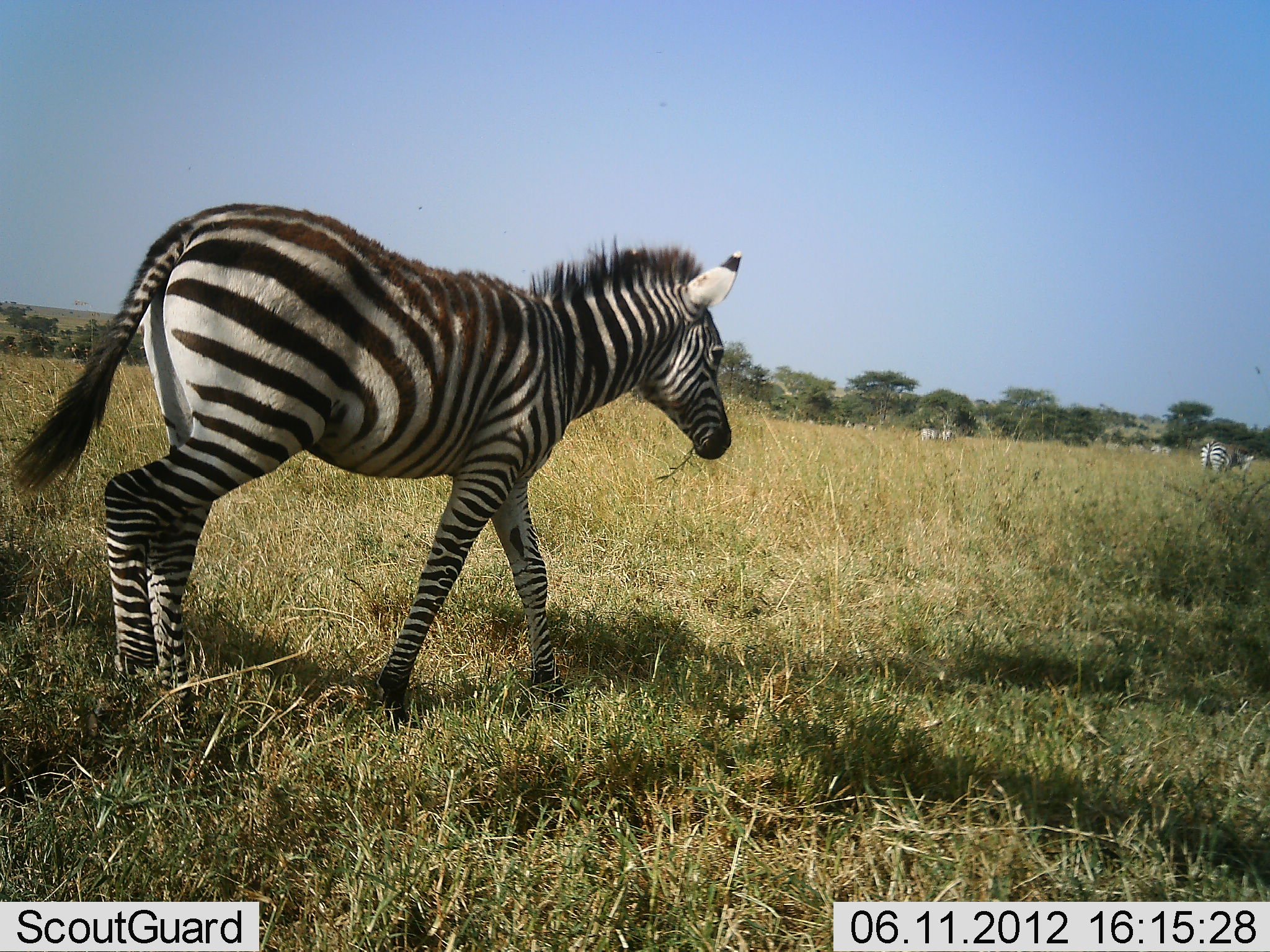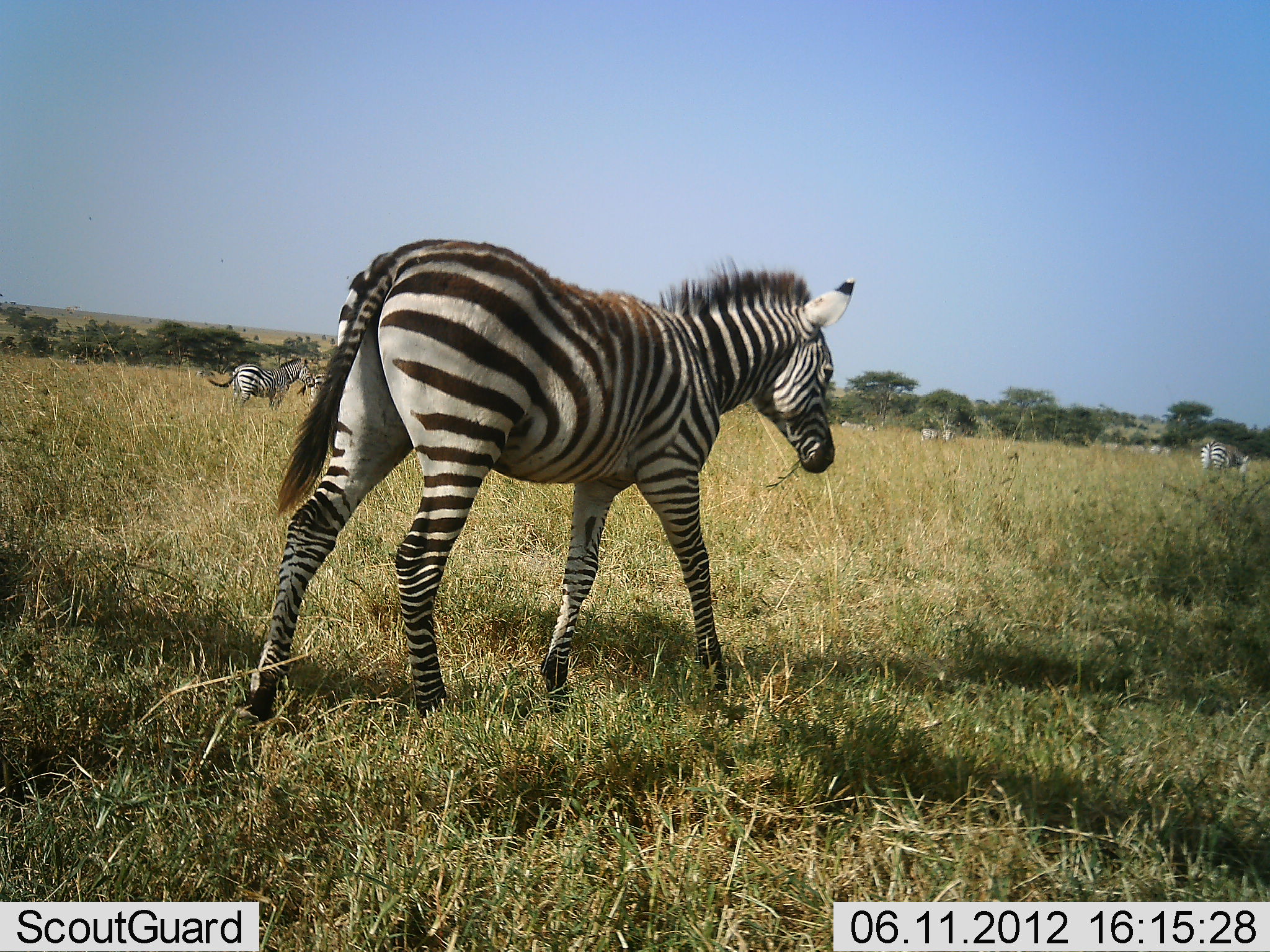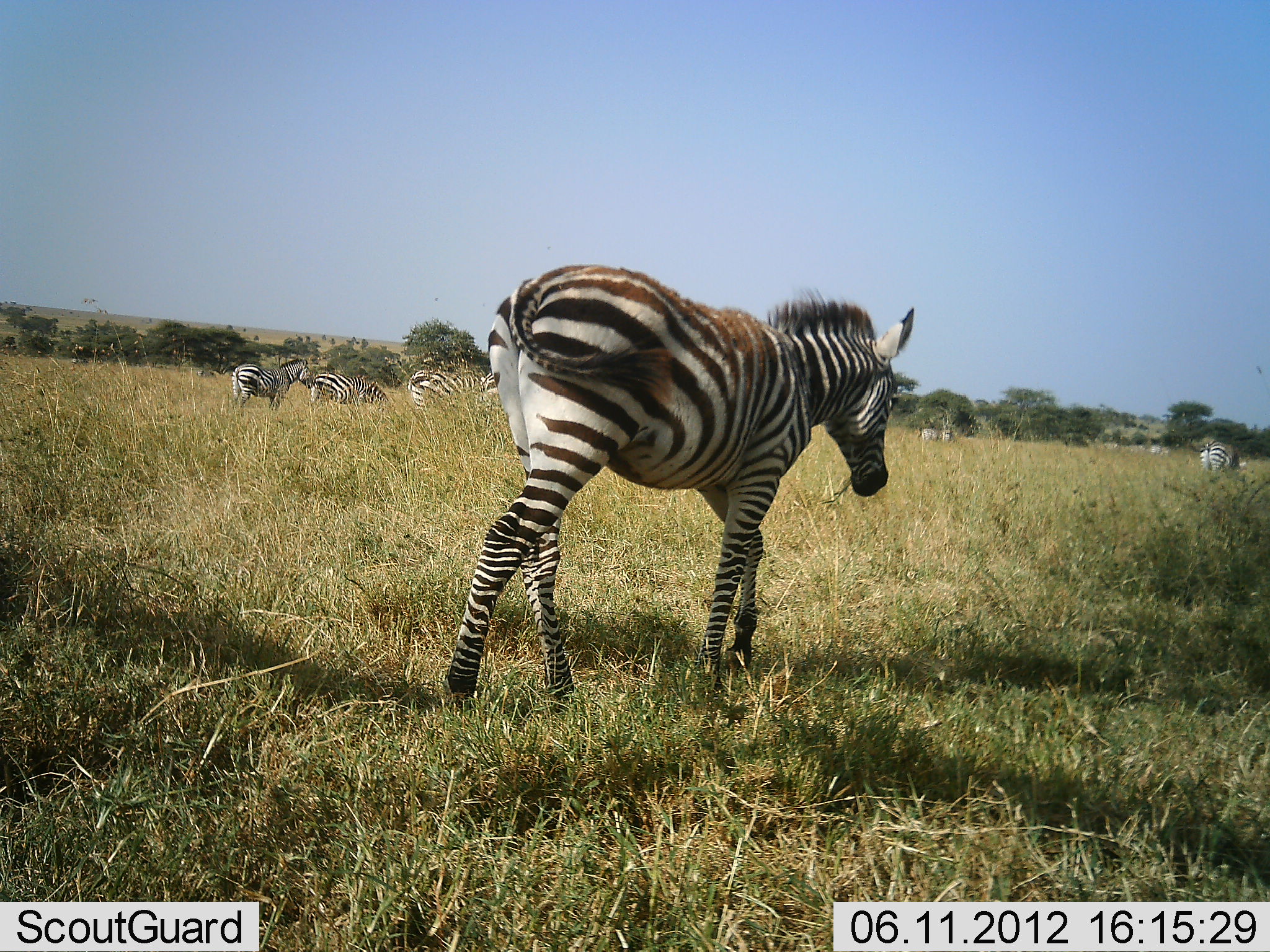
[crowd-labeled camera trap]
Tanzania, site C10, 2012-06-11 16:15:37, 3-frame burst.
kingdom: Animalia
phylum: Chordata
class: Mammalia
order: Perissodactyla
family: Equidae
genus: Equus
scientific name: Equus quagga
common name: plains zebra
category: zebra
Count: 8.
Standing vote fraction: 20%.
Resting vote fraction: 0%.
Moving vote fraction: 100%.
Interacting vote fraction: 0%.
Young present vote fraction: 10%.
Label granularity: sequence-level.